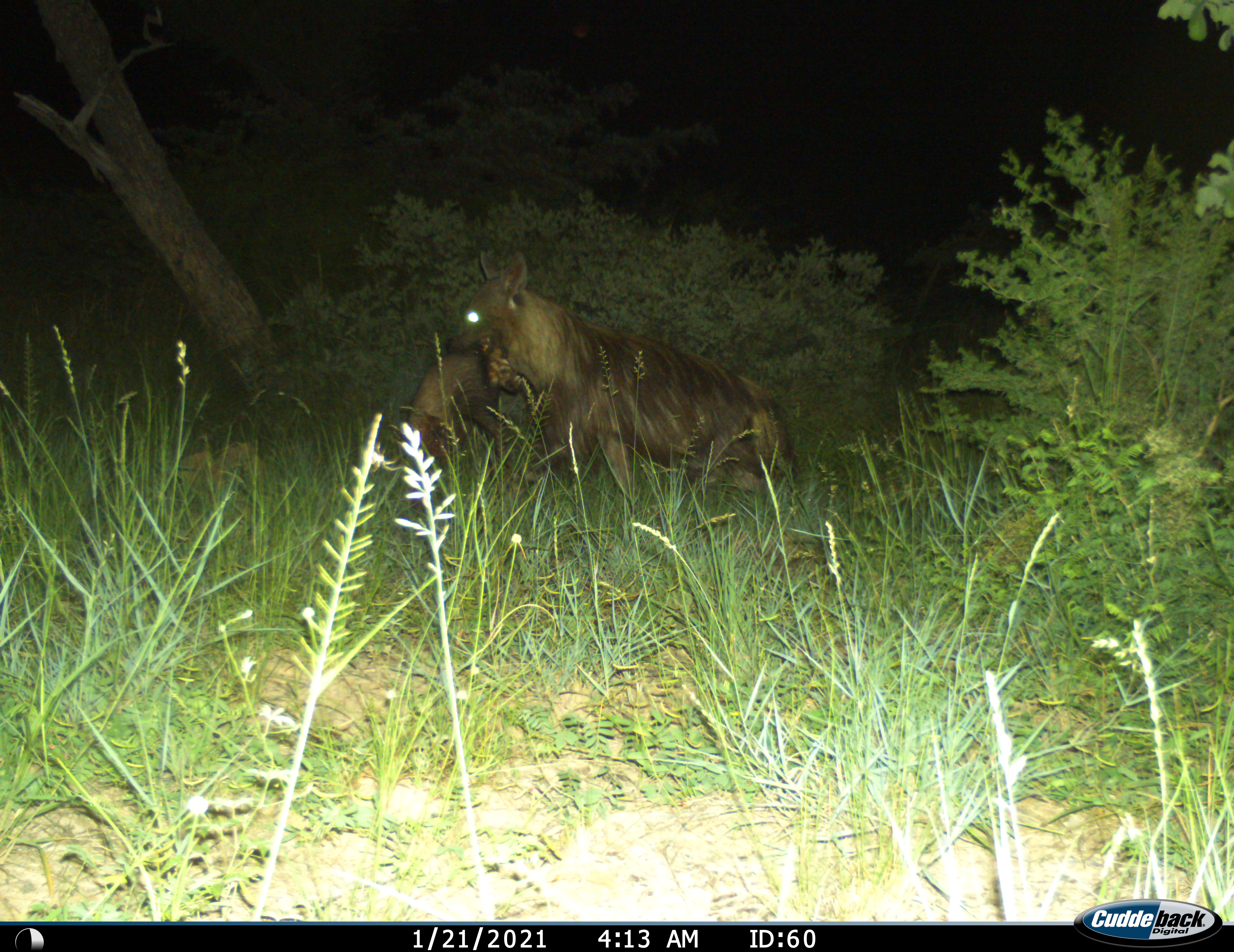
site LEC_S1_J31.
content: unidentified animal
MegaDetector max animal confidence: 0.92